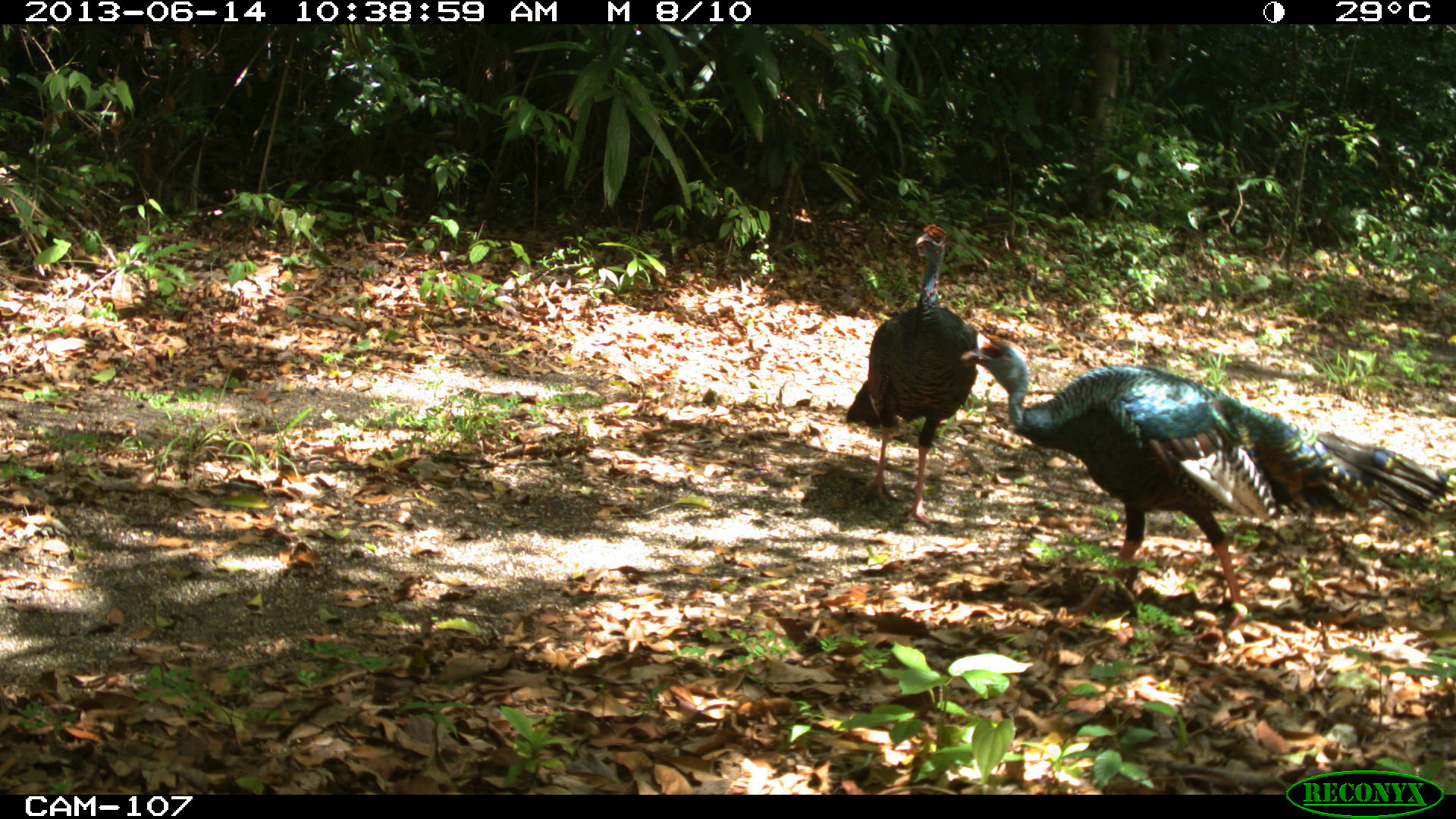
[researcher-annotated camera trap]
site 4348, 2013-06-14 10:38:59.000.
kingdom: Animalia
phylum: Chordata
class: Aves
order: Galliformes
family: Phasianidae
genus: Meleagris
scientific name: Meleagris ocellata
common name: ocellated turkey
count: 2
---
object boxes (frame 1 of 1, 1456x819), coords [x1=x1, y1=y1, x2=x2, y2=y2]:
meleagris ocellata: [x1=956, y1=328, x2=1456, y2=645]; [x1=835, y1=223, x2=977, y2=526]